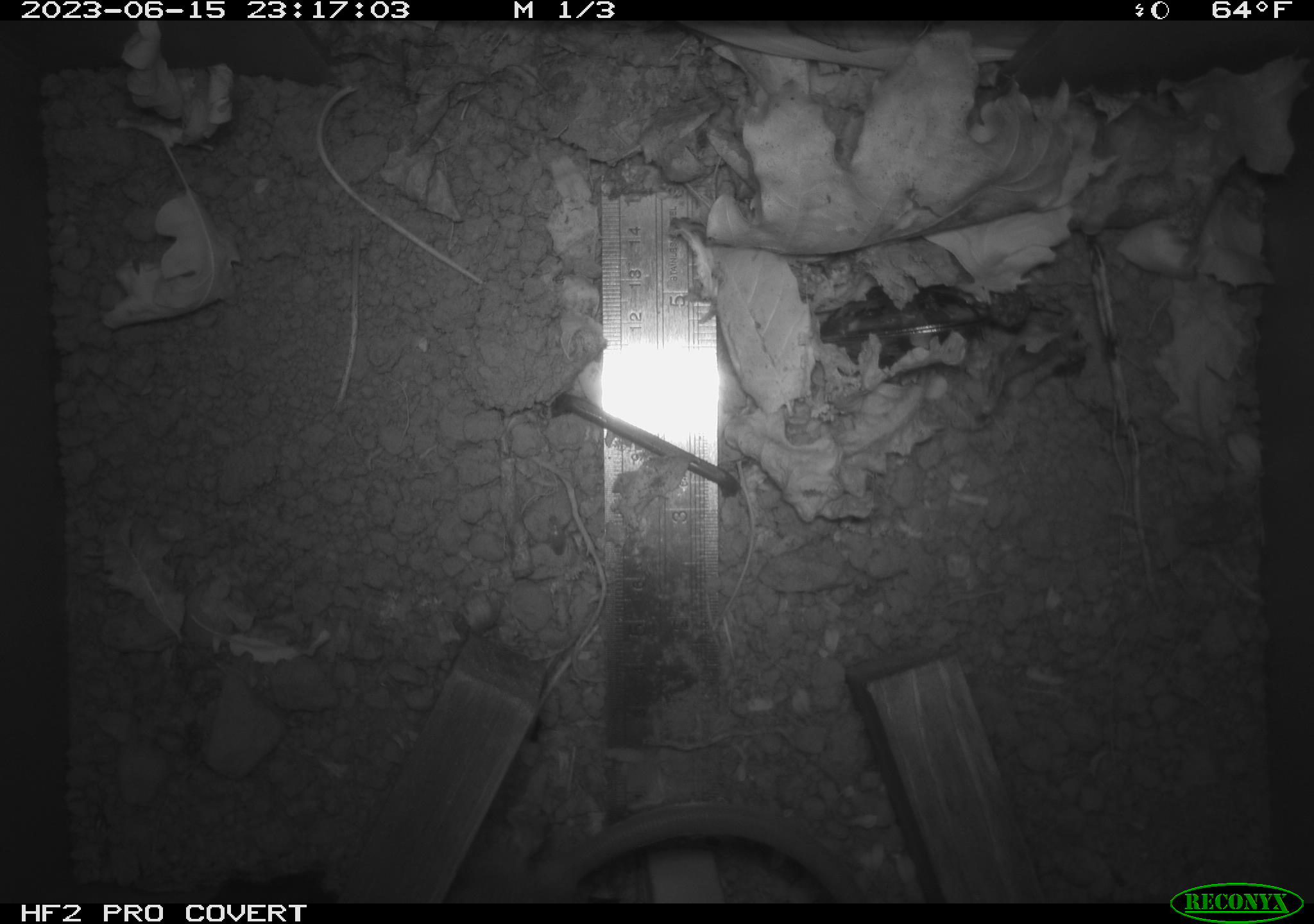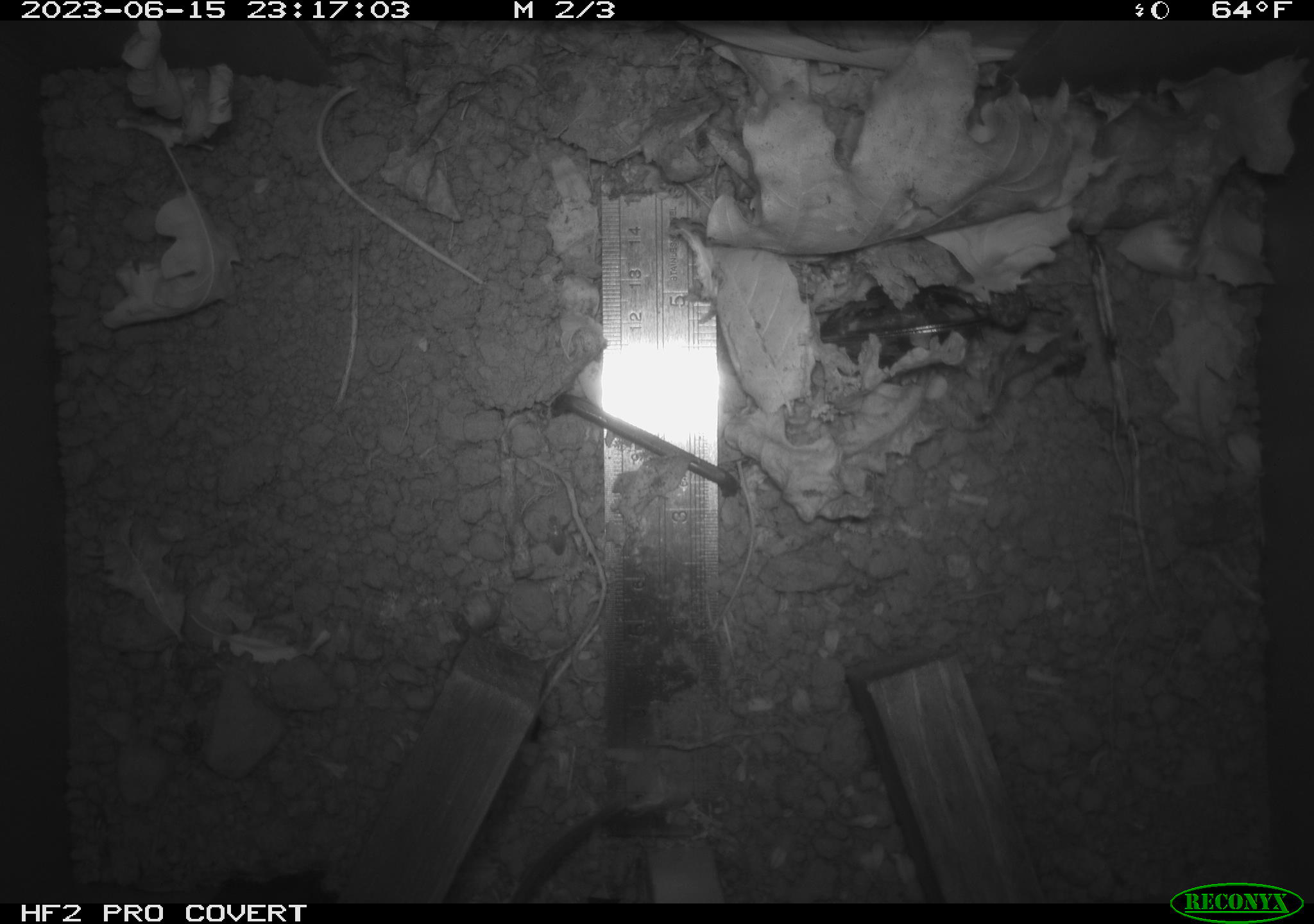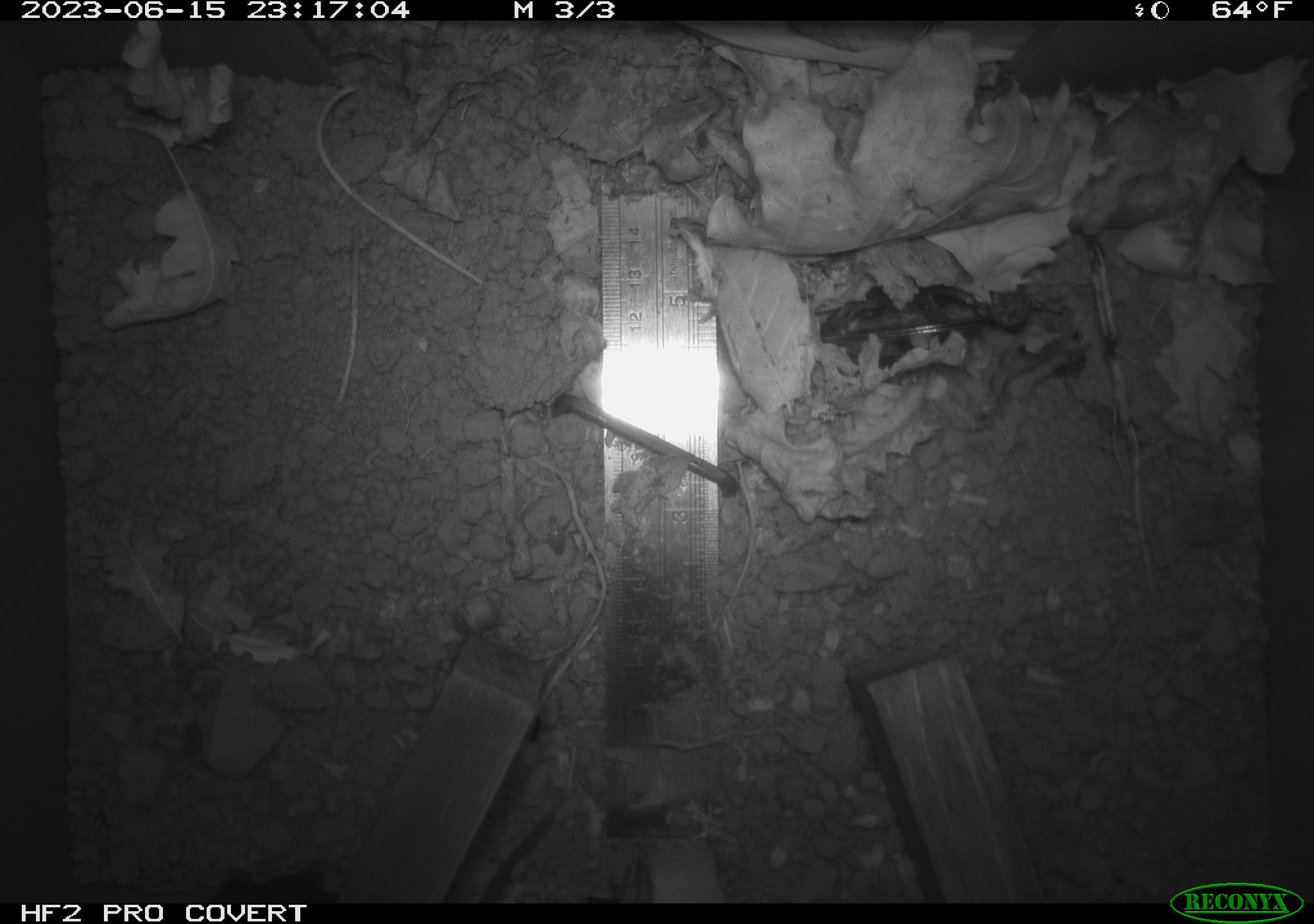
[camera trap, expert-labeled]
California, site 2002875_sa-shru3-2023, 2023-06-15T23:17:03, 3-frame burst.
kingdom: Animalia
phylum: Chordata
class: Mammalia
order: Rodentia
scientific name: Rodentia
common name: mouse species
Mouse species (Rodentia).